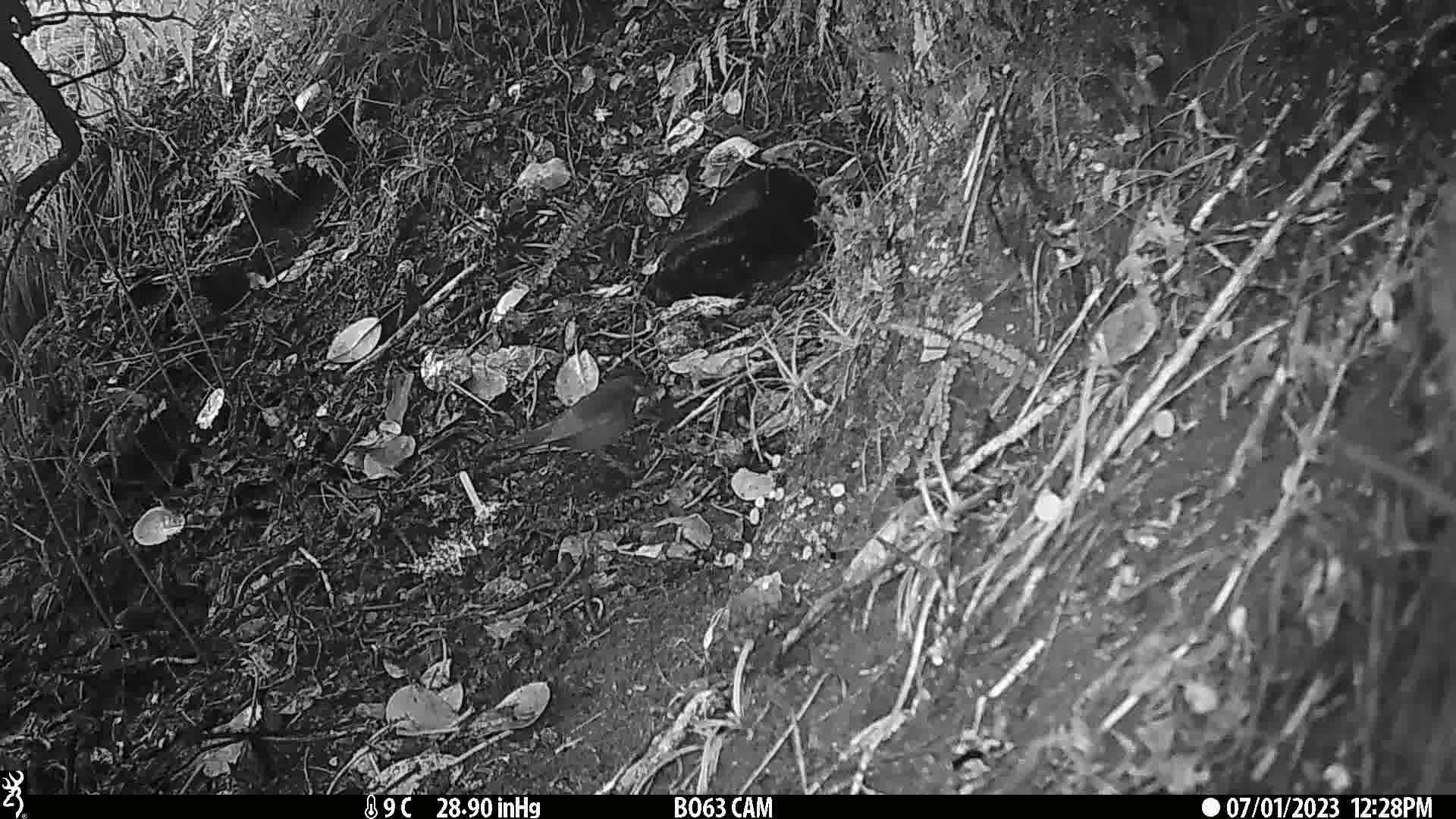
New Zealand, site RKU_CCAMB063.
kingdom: Animalia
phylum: Chordata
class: Aves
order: Passeriformes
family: Turdidae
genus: Turdus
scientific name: Turdus merula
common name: eurasian blackbird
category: blackbird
Blackbird (eurasian blackbird) (Turdus merula).